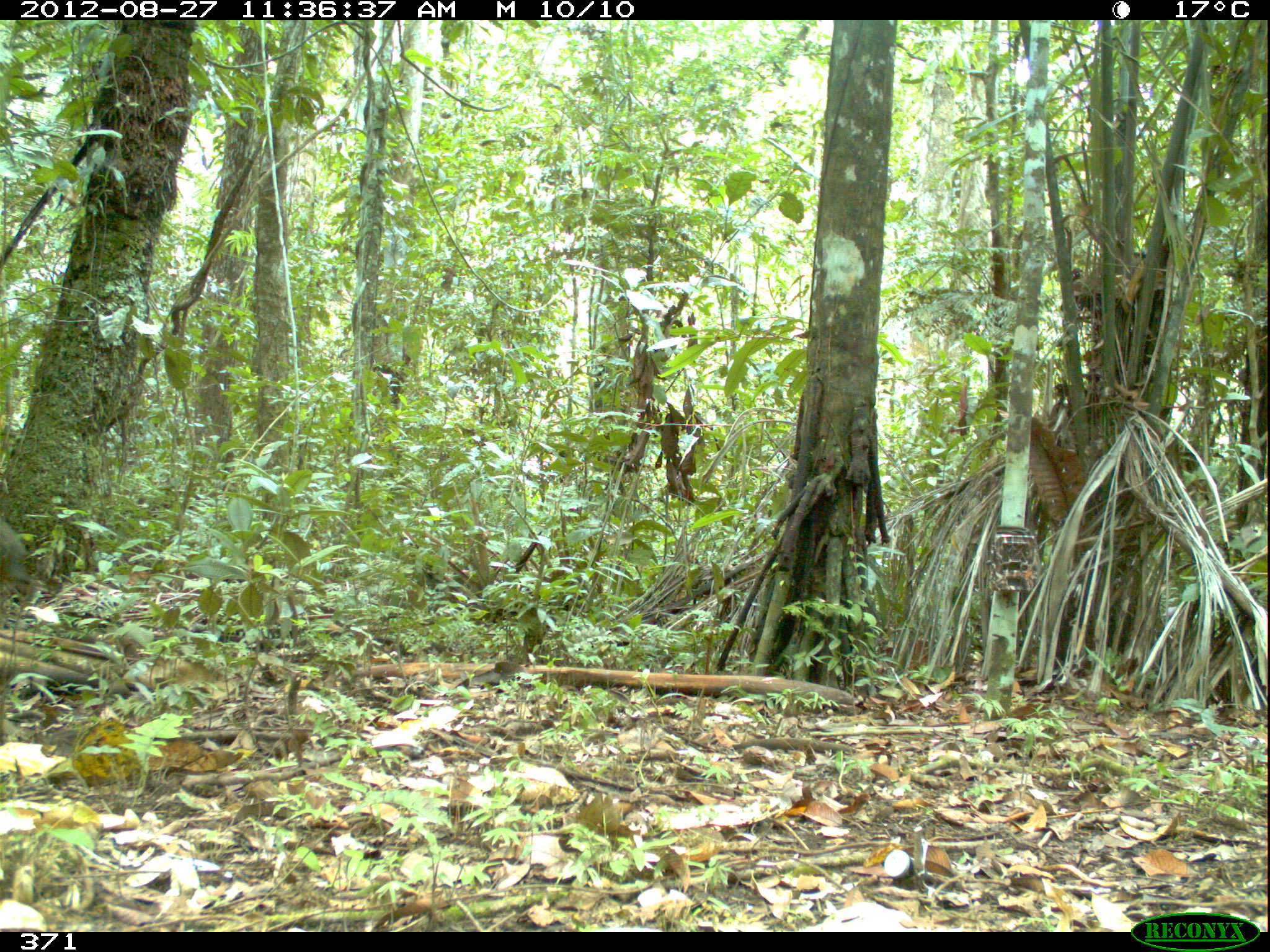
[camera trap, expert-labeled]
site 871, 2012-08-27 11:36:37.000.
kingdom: Animalia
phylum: Chordata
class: Mammalia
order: Artiodactyla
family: Tayassuidae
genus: Pecari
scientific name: Pecari tajacu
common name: collared peccary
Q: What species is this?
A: Pecari tajacu (collared peccary).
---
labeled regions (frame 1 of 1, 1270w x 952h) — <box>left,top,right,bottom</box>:
pecari tajacu: <box>0,518,27,586</box>